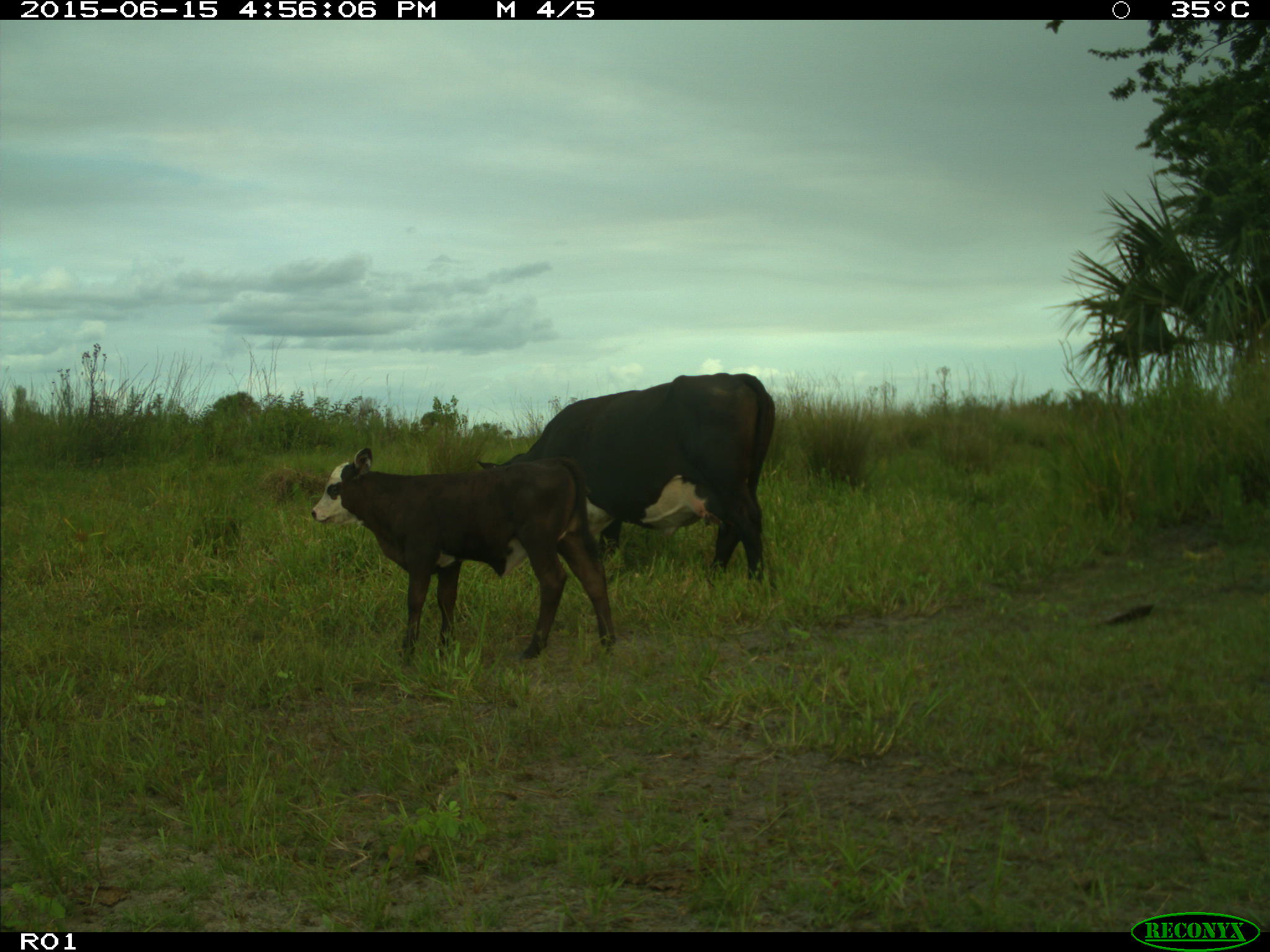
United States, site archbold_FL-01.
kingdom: Animalia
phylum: Chordata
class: Mammalia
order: Artiodactyla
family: Bovidae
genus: Bos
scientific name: Bos taurus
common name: domestic cow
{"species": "Bos taurus (domestic cow)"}